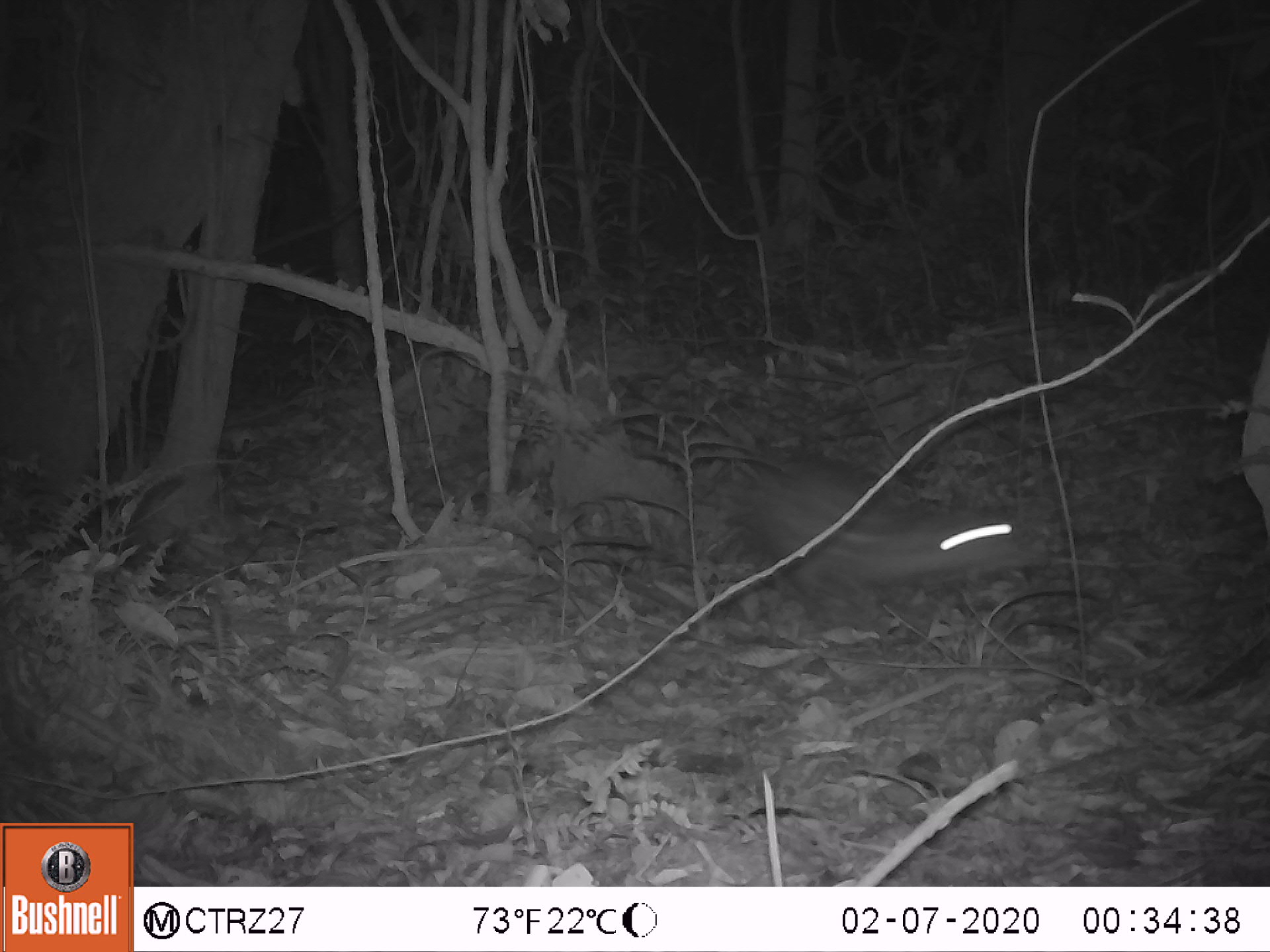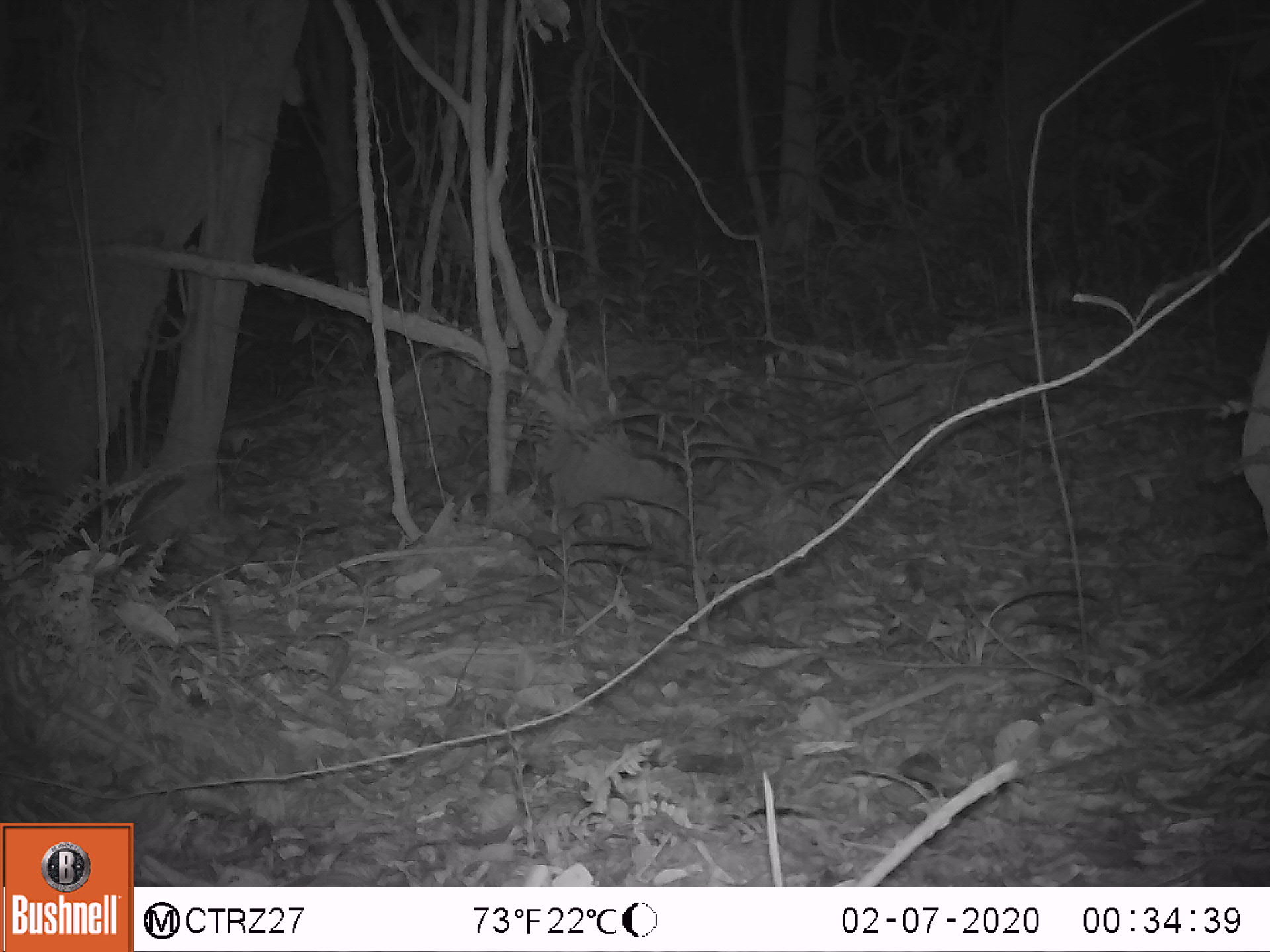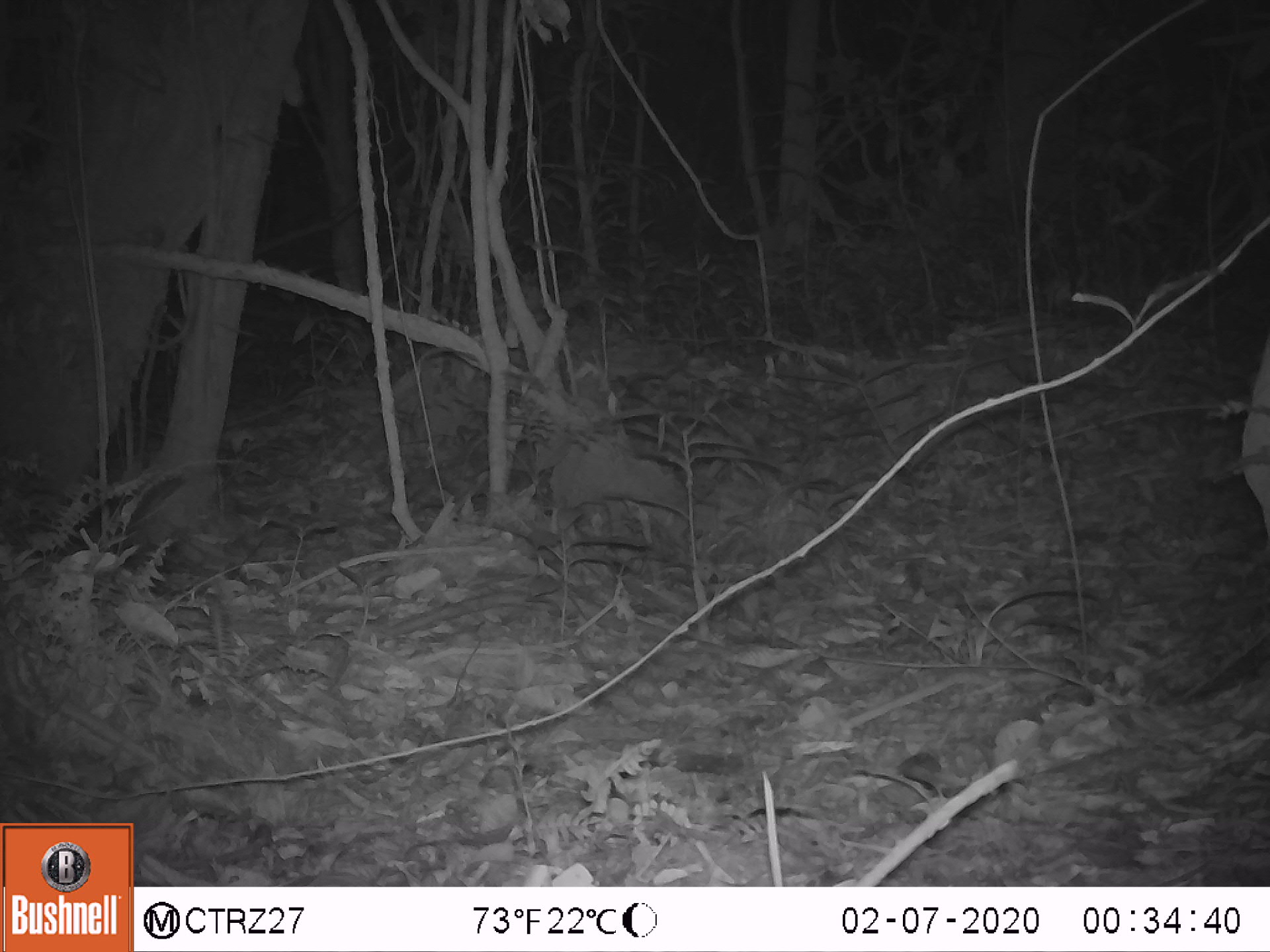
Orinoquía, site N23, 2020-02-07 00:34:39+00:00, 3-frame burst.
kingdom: Animalia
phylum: Chordata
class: Mammalia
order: Rodentia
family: Cuniculidae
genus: Cuniculus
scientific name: Cuniculus paca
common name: spotted paca